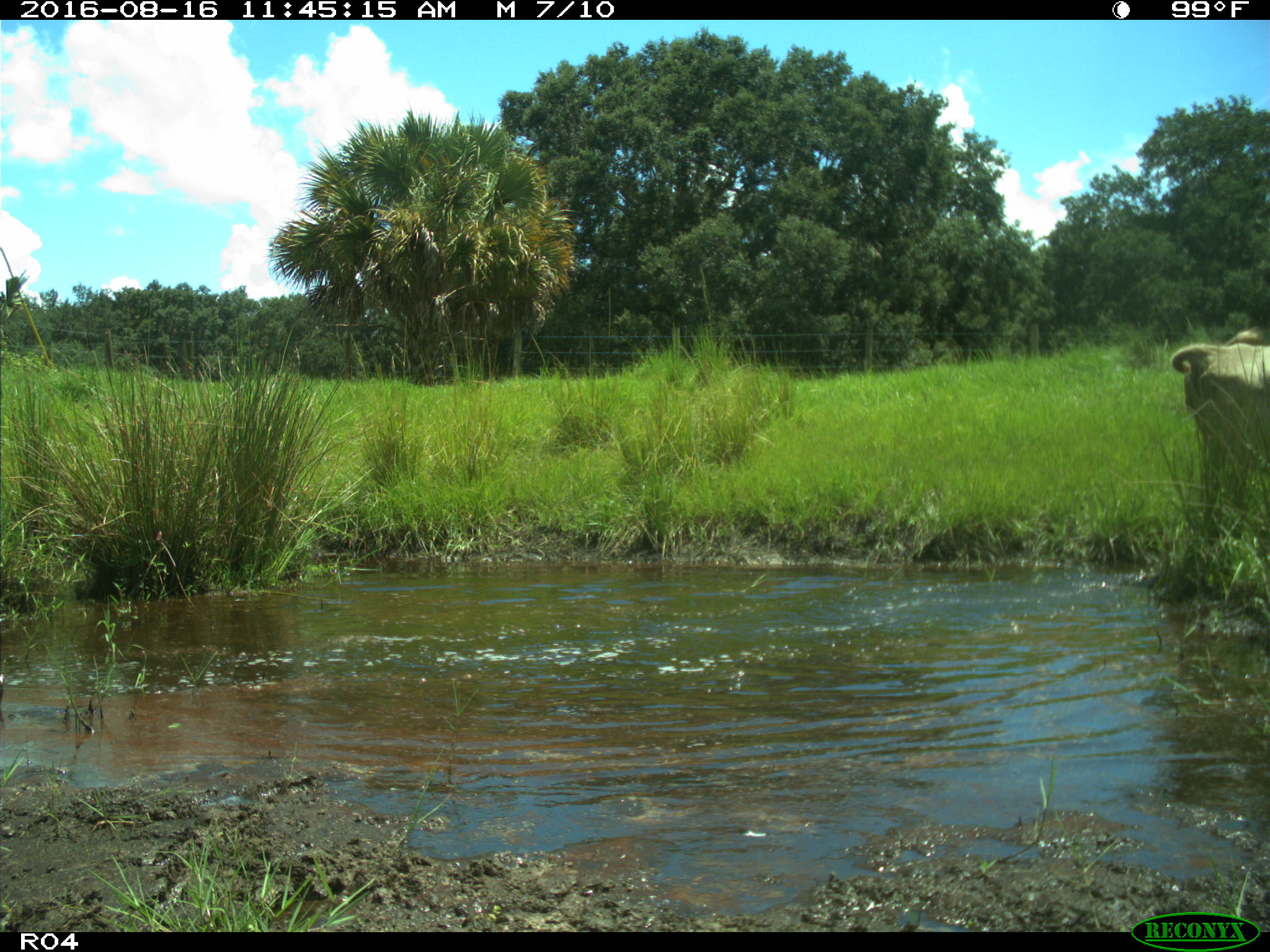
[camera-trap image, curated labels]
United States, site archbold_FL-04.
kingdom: Animalia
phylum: Chordata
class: Mammalia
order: Artiodactyla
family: Bovidae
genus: Bos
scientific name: Bos taurus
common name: domestic cow